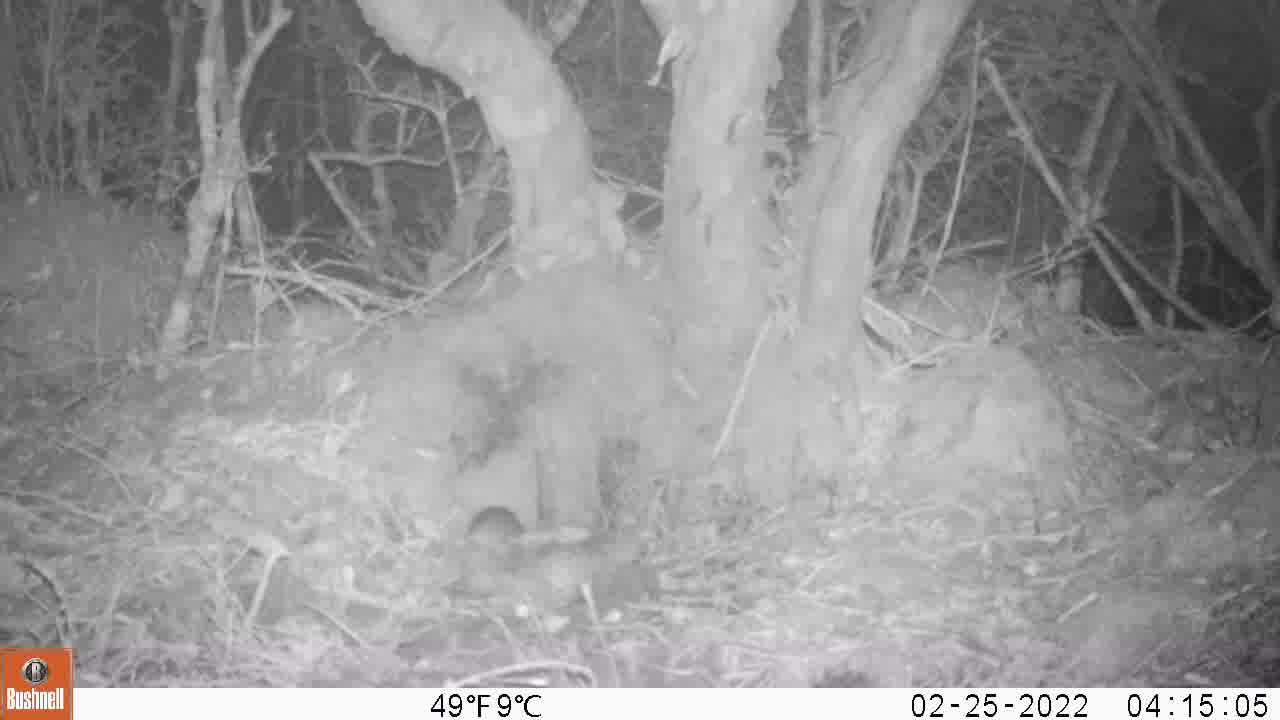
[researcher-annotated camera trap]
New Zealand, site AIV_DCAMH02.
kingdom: Animalia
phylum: Chordata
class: Mammalia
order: Rodentia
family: Muridae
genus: Mus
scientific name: Mus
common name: mouse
Mouse (Mus).